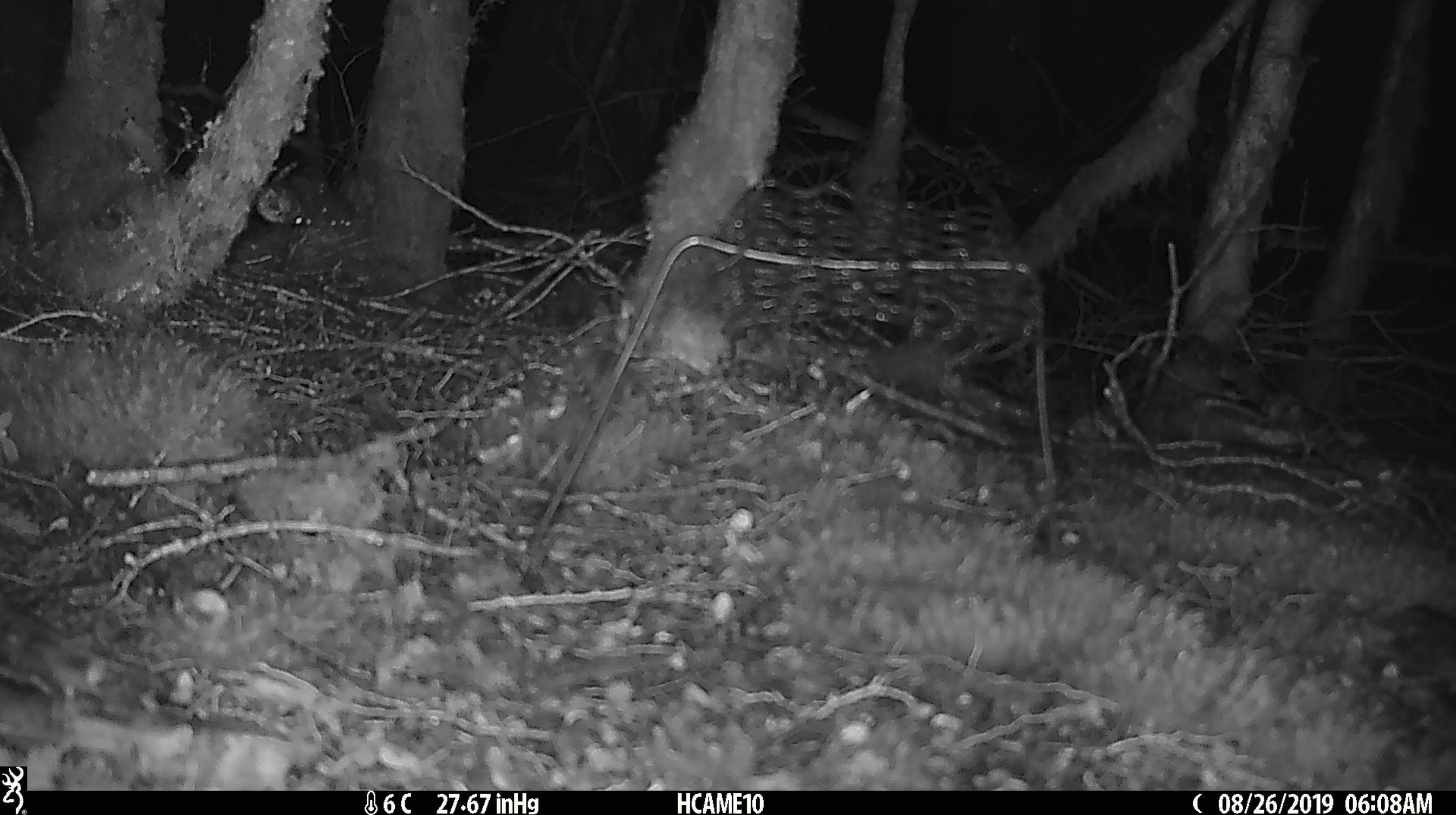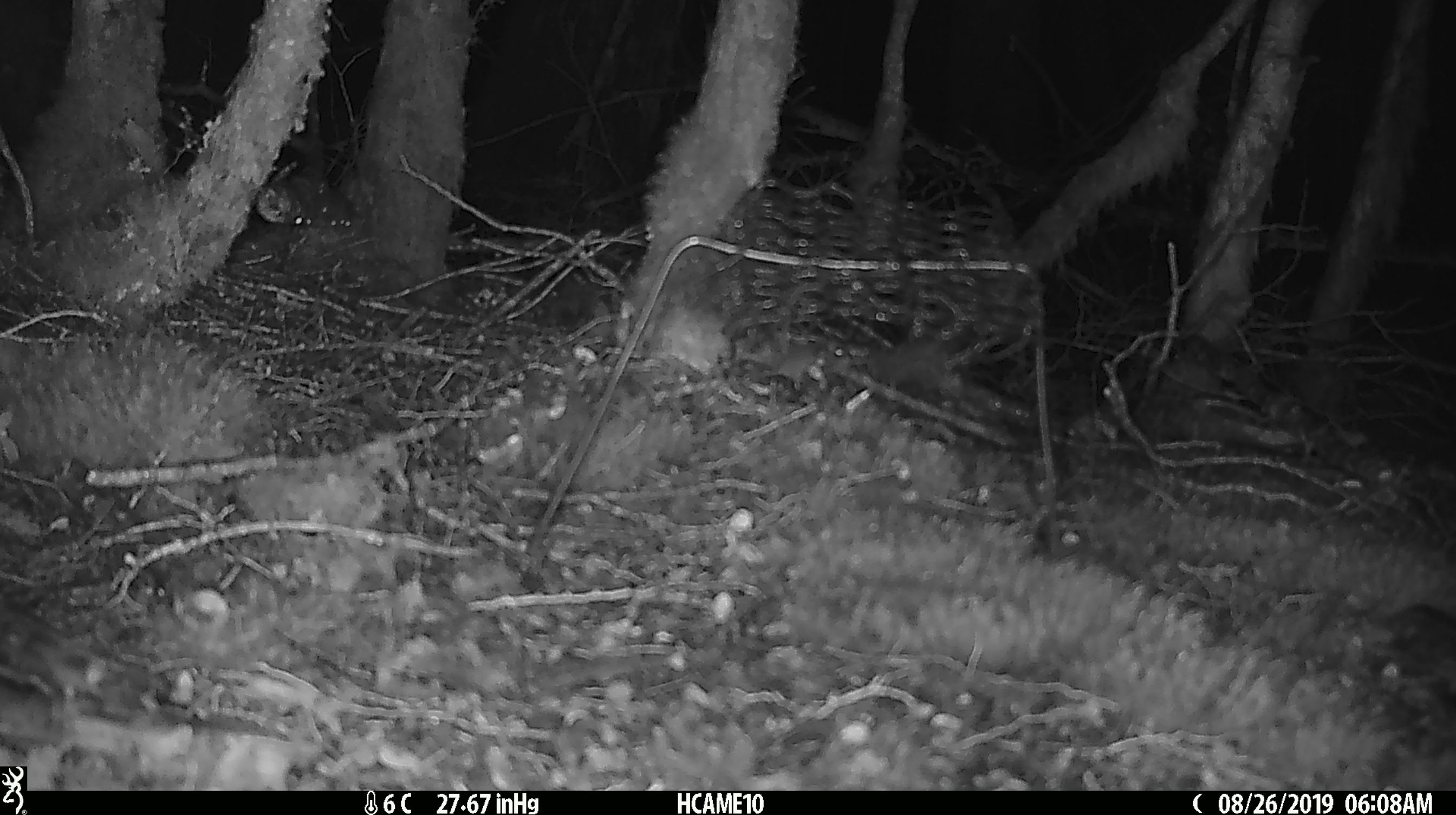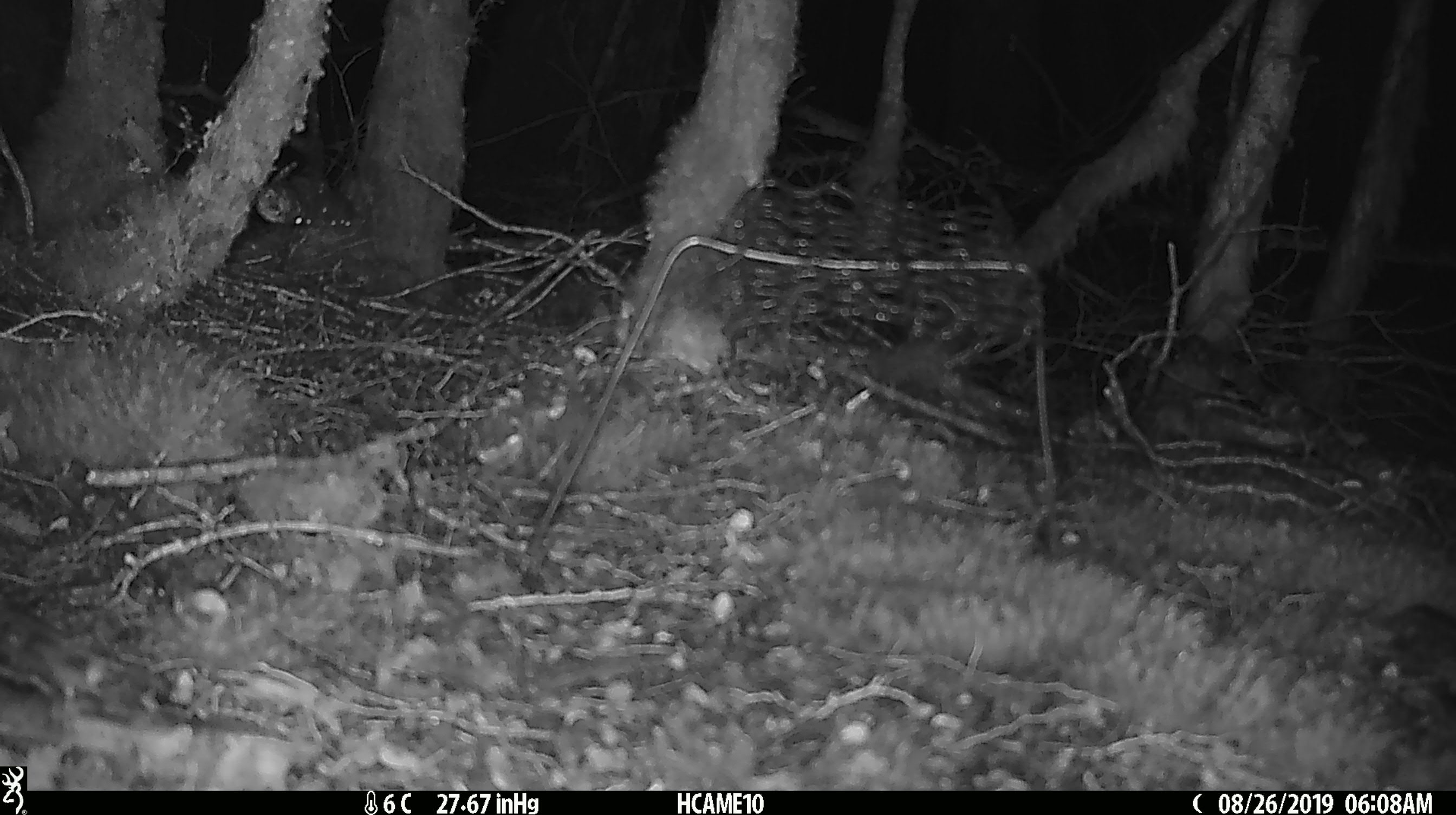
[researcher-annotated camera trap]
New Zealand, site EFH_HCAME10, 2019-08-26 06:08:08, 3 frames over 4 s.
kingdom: Animalia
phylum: Chordata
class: Mammalia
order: Rodentia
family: Muridae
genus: Mus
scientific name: Mus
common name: mouse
Mouse (Mus).